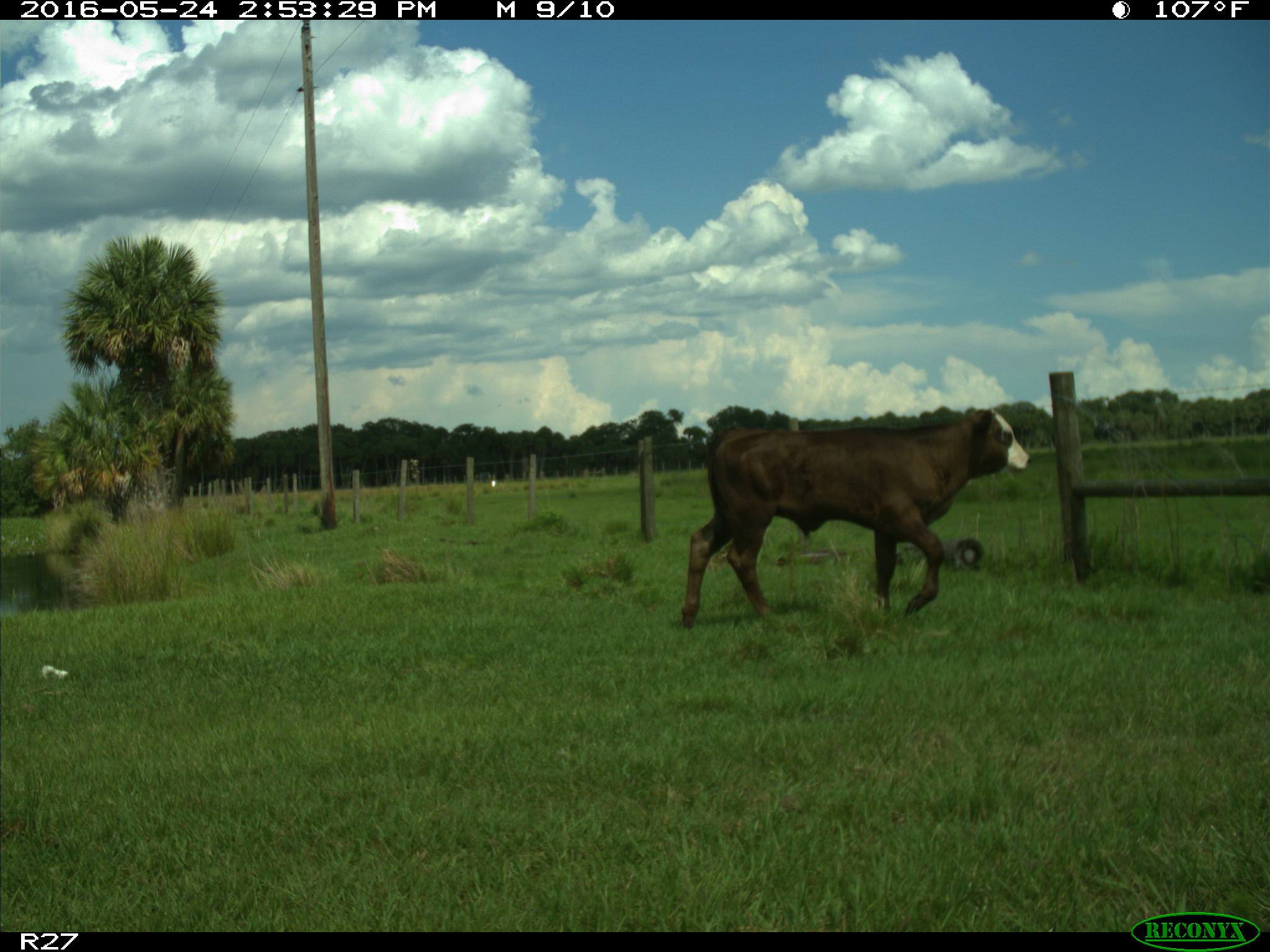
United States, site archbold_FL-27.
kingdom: Animalia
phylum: Chordata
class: Mammalia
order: Artiodactyla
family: Bovidae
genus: Bos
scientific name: Bos taurus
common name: domestic cow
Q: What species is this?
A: Bos taurus (domestic cow).